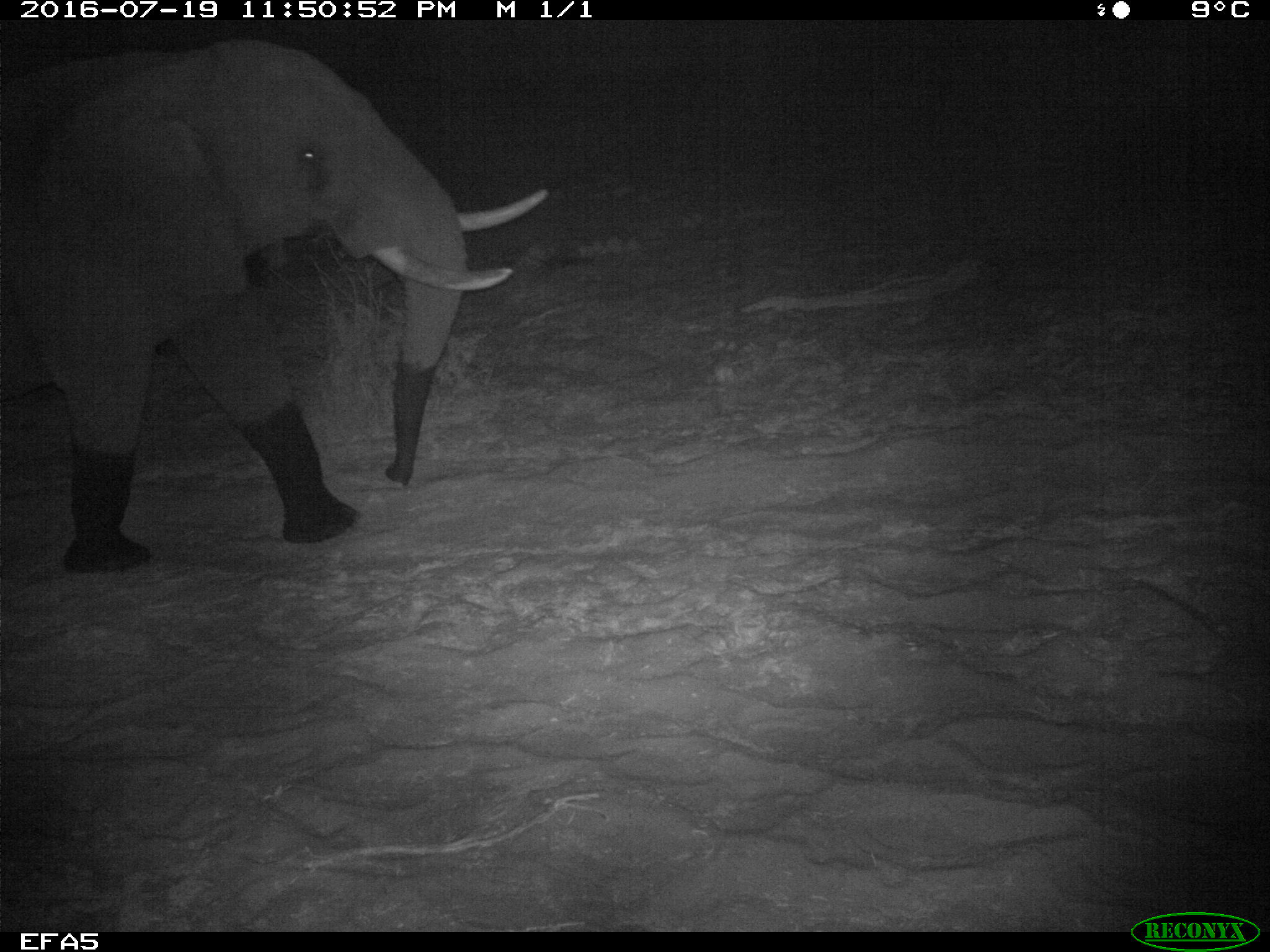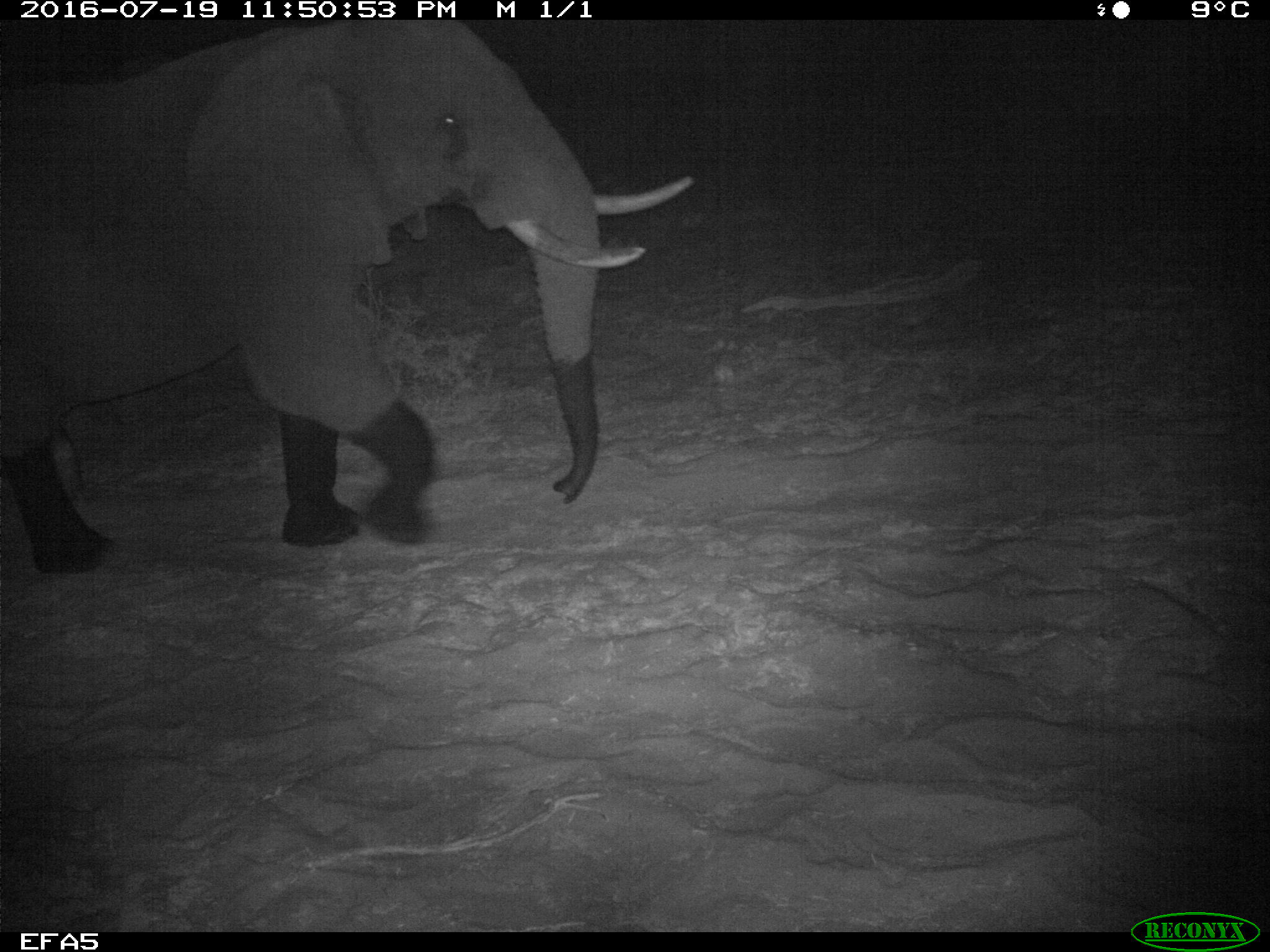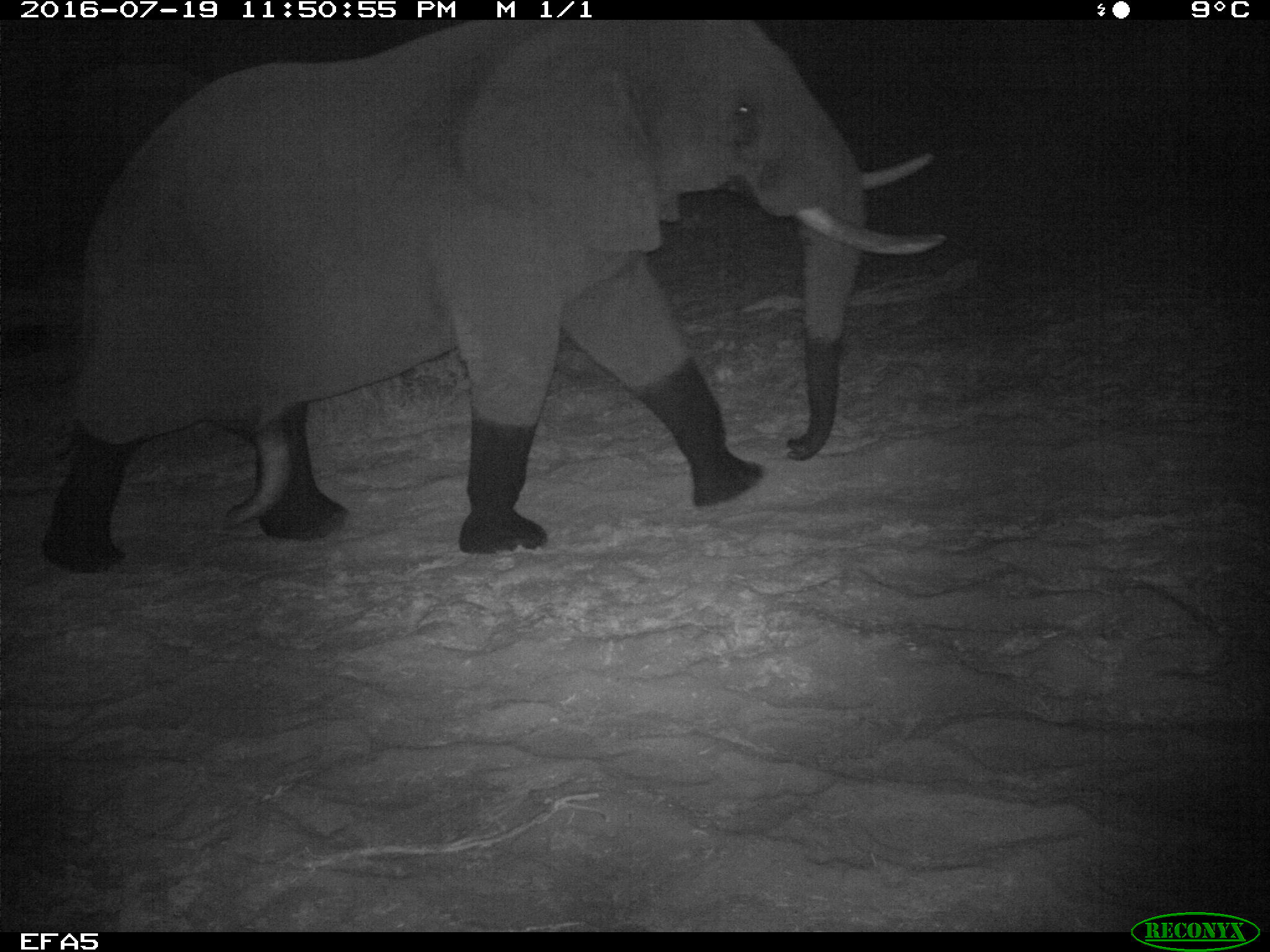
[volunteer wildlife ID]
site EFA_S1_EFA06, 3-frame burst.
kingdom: Animalia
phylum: Chordata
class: Mammalia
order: Proboscidea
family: Elephantidae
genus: Loxodonta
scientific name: Loxodonta africana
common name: african bush elephant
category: elephant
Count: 1.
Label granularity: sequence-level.